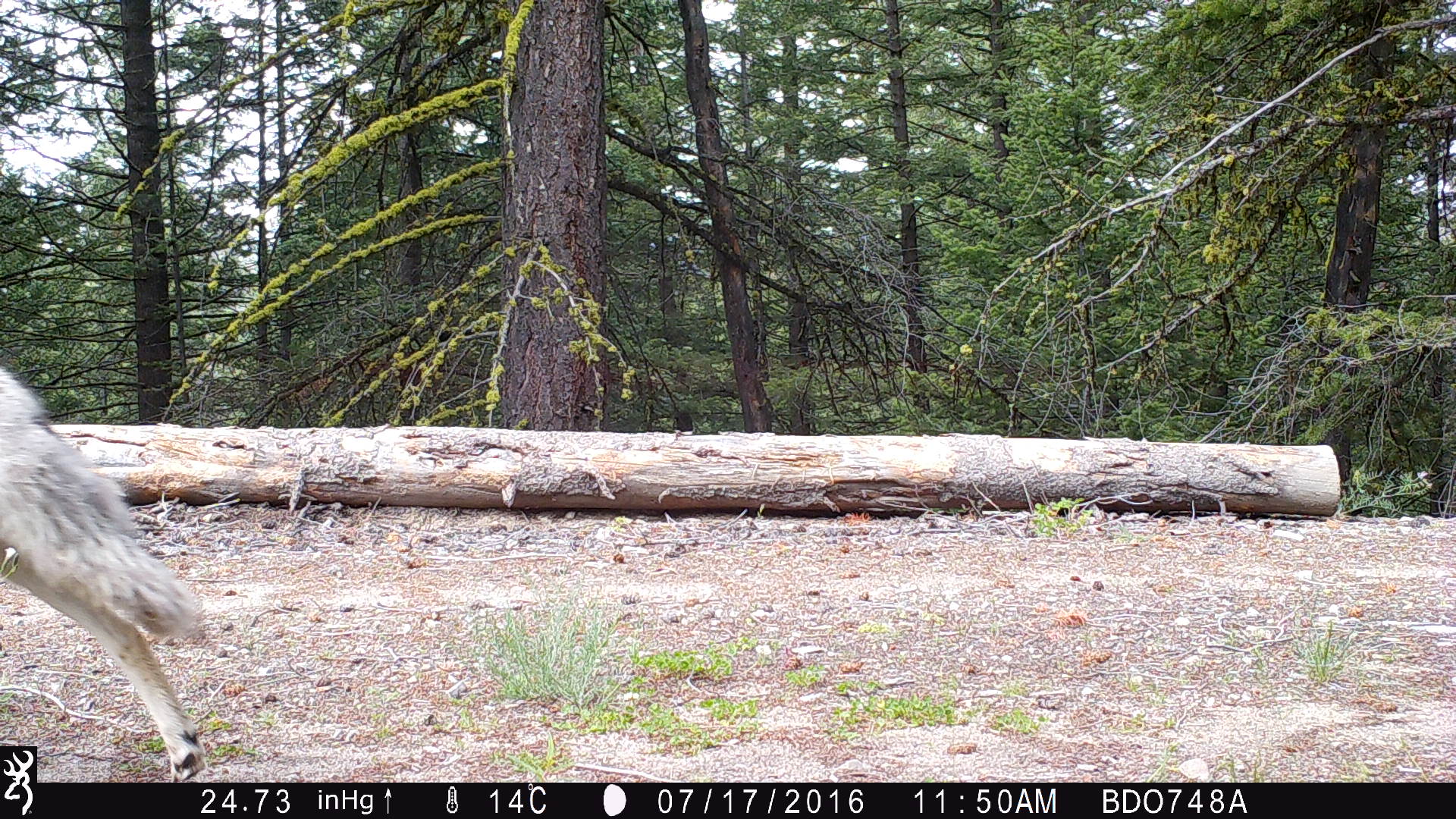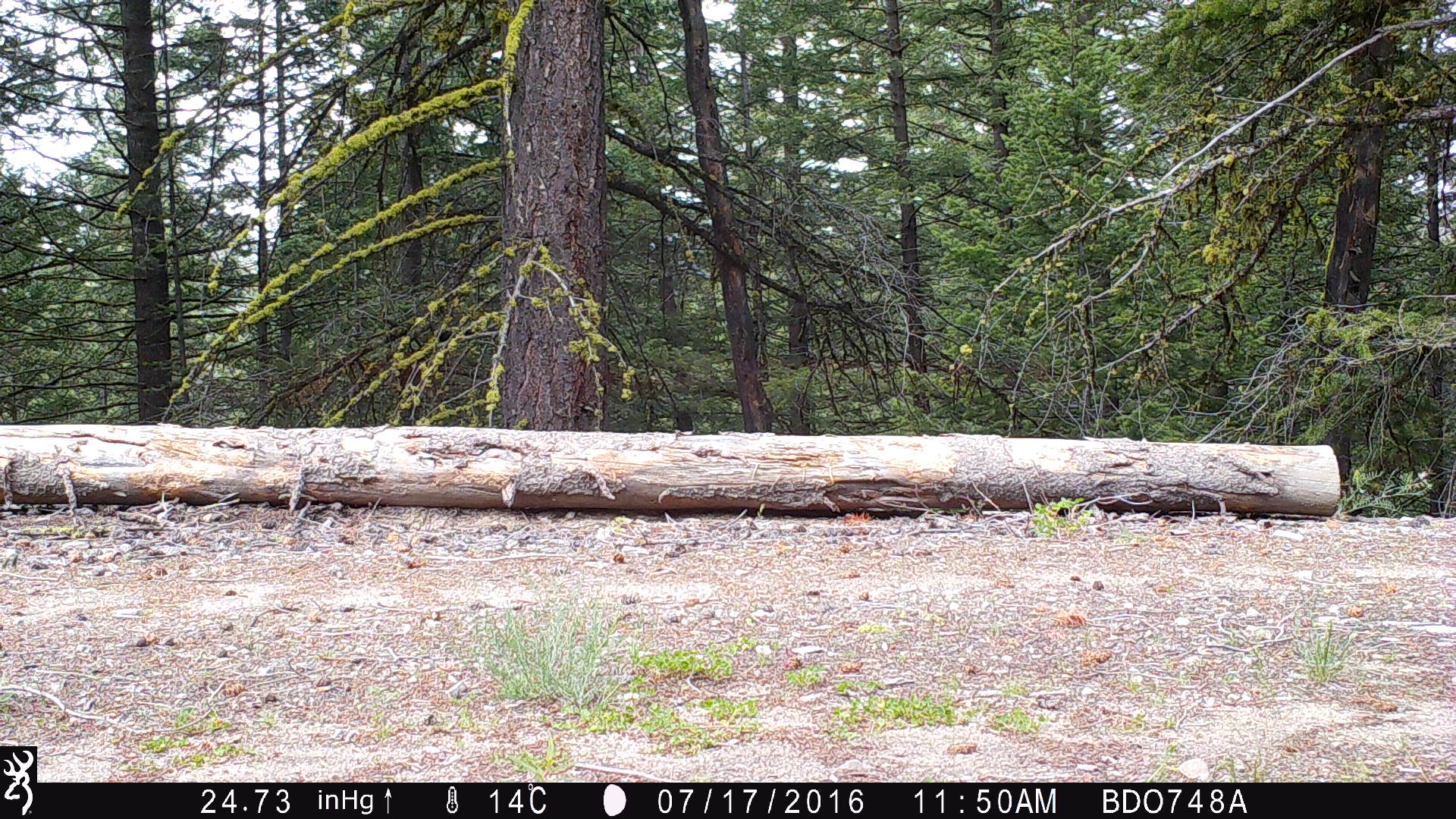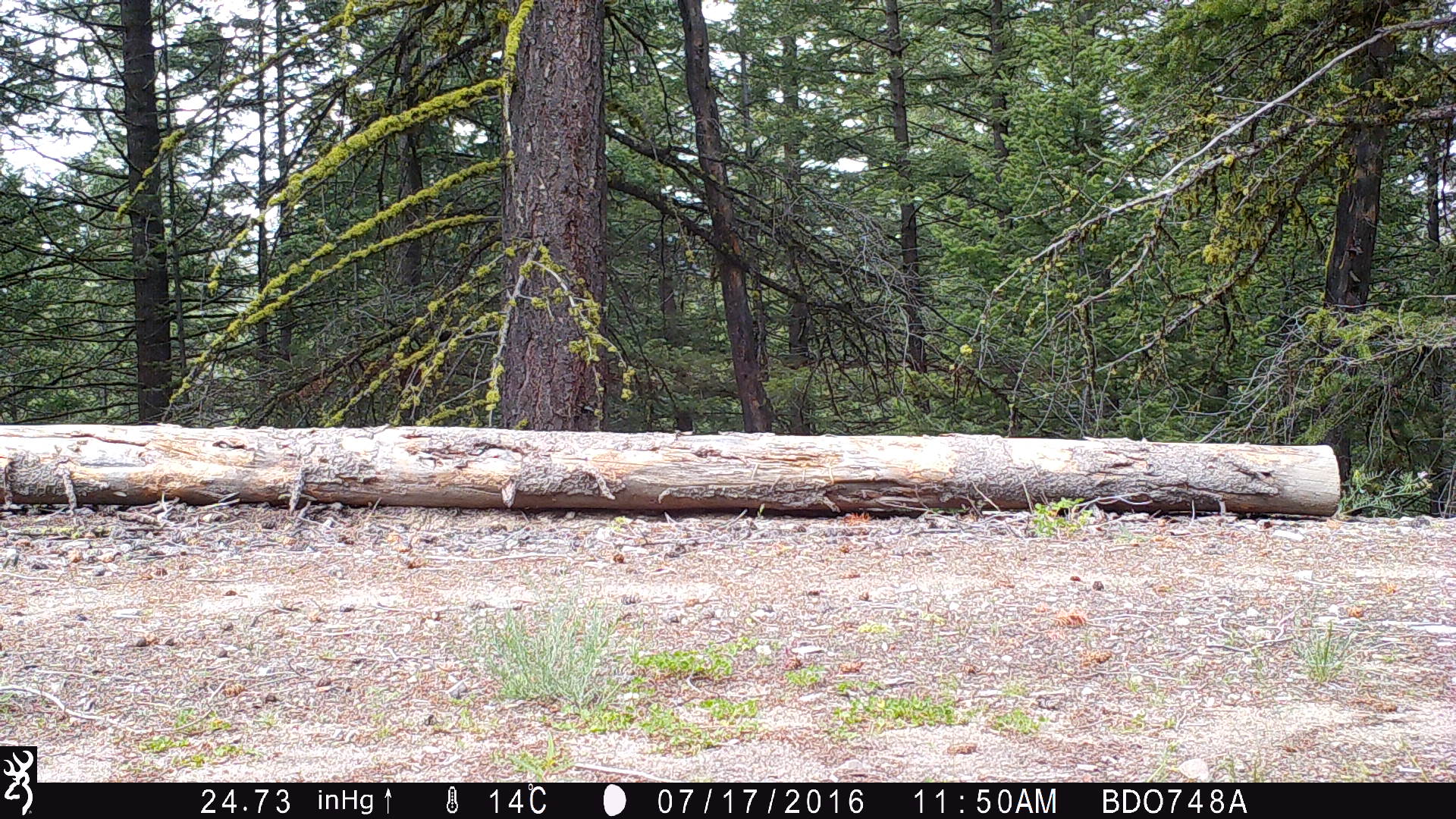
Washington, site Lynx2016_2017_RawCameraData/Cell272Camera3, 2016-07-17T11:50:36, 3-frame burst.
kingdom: Animalia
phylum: Chordata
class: Mammalia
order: Carnivora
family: Canidae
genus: Canis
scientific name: Canis latrans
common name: coyote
Canis latrans (coyote). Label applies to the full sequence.